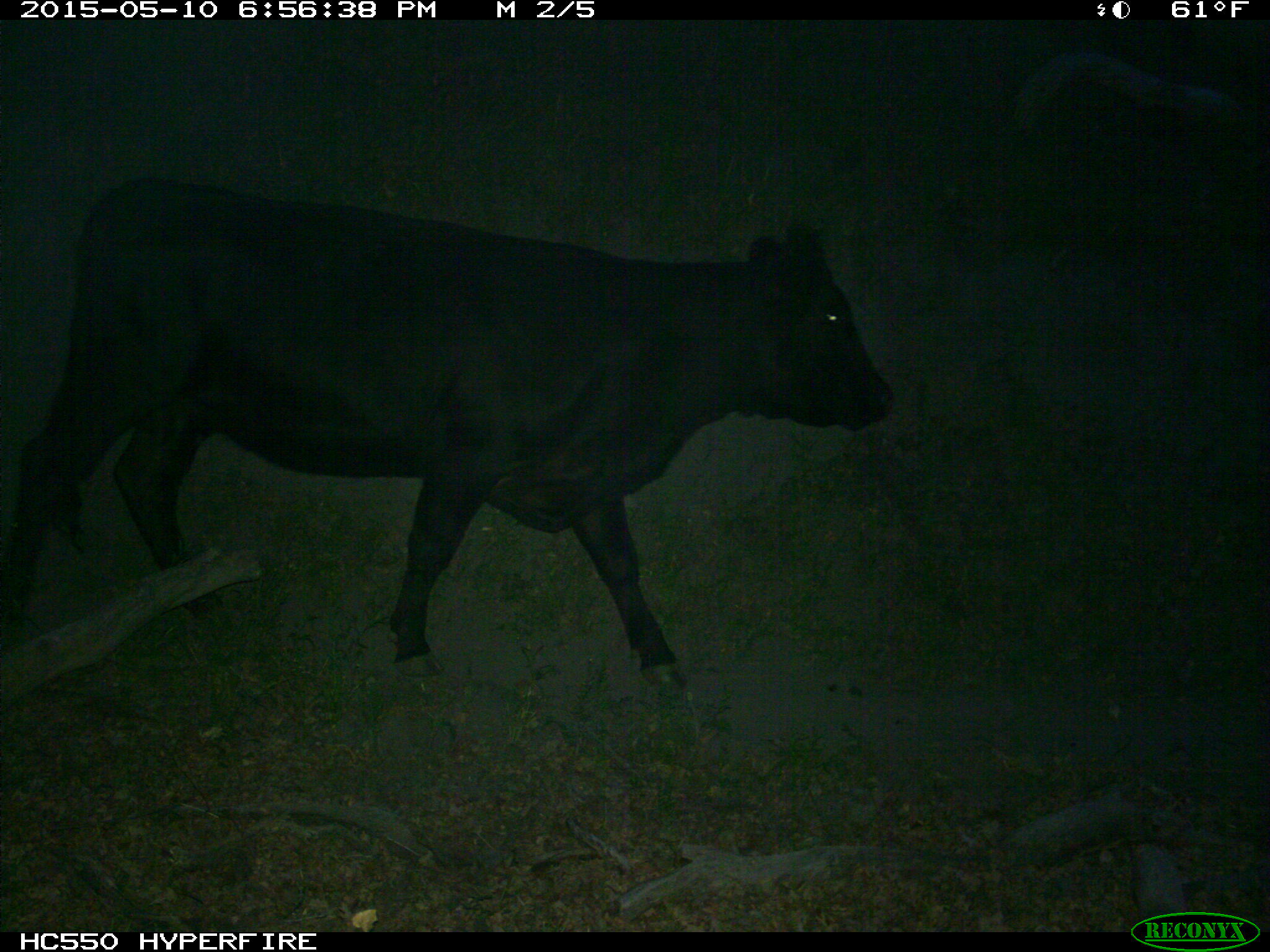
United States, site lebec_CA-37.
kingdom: Animalia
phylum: Chordata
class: Mammalia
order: Artiodactyla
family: Bovidae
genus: Bos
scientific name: Bos taurus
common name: domestic cow